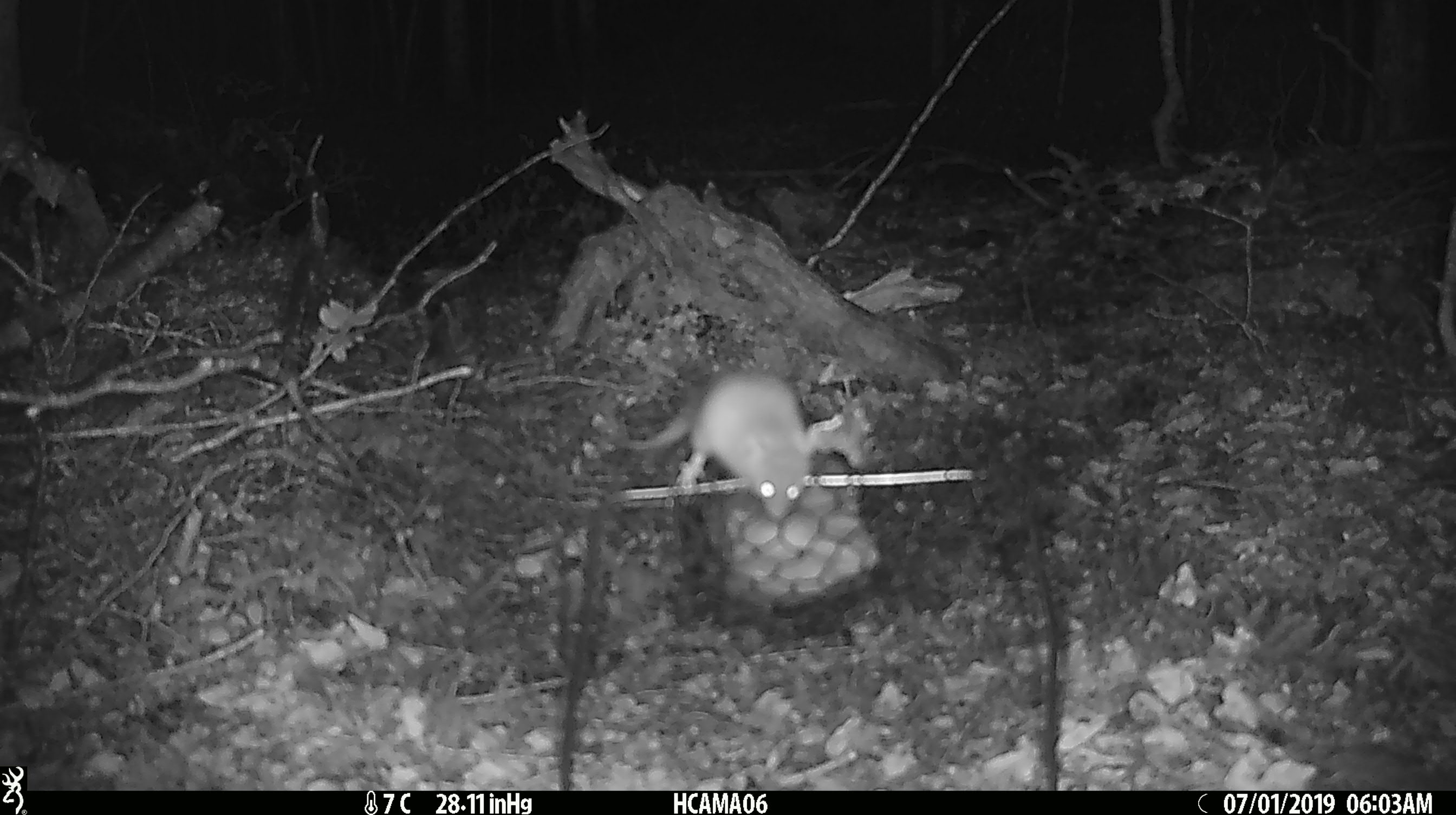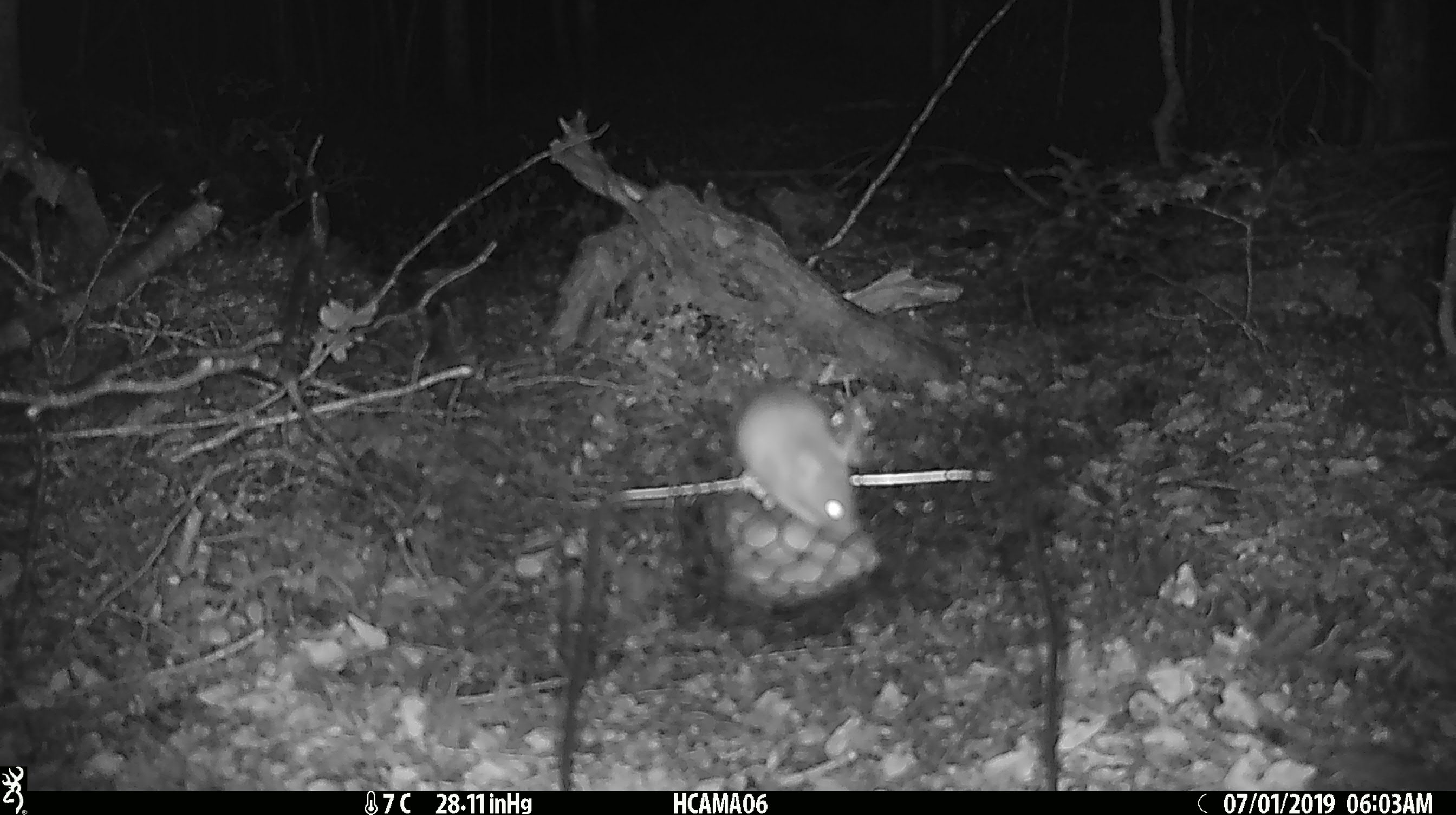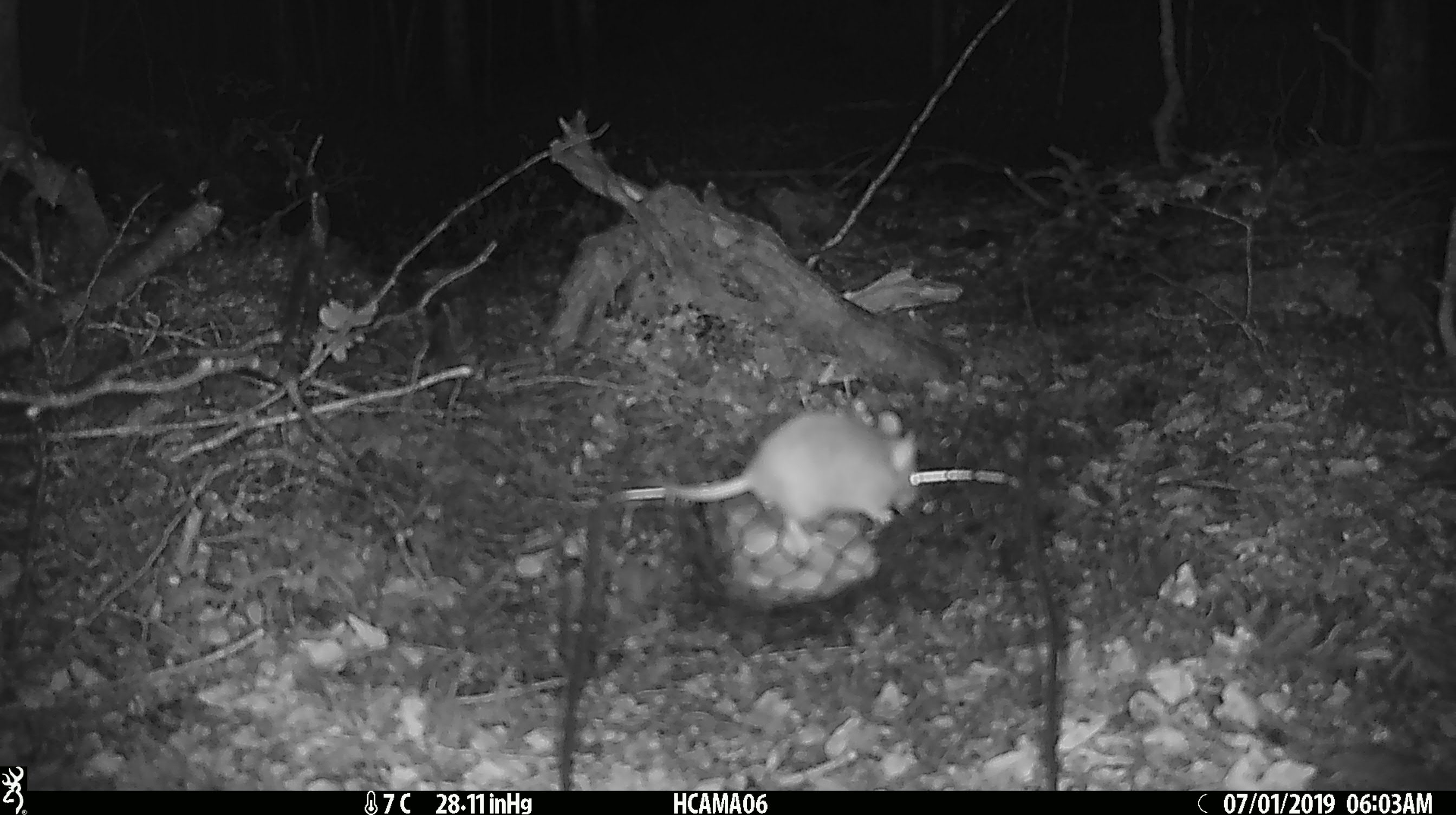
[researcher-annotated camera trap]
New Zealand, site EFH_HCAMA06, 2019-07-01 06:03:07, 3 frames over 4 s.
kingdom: Animalia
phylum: Chordata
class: Mammalia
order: Rodentia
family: Muridae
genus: Mus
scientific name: Mus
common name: mouse